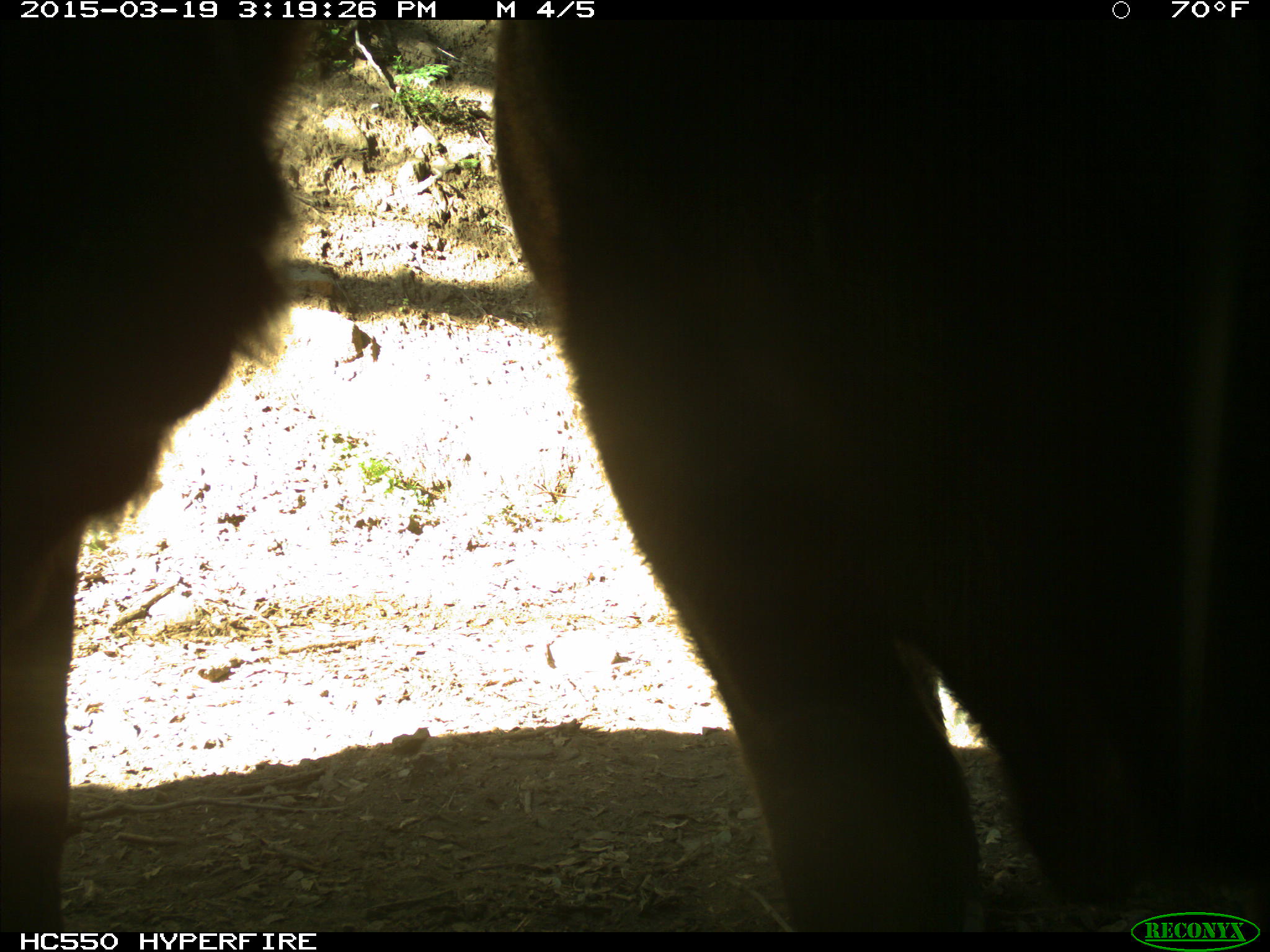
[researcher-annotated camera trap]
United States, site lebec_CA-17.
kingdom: Animalia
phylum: Chordata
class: Mammalia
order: Artiodactyla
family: Bovidae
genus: Bos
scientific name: Bos taurus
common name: domestic cow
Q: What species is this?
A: Bos taurus (domestic cow).